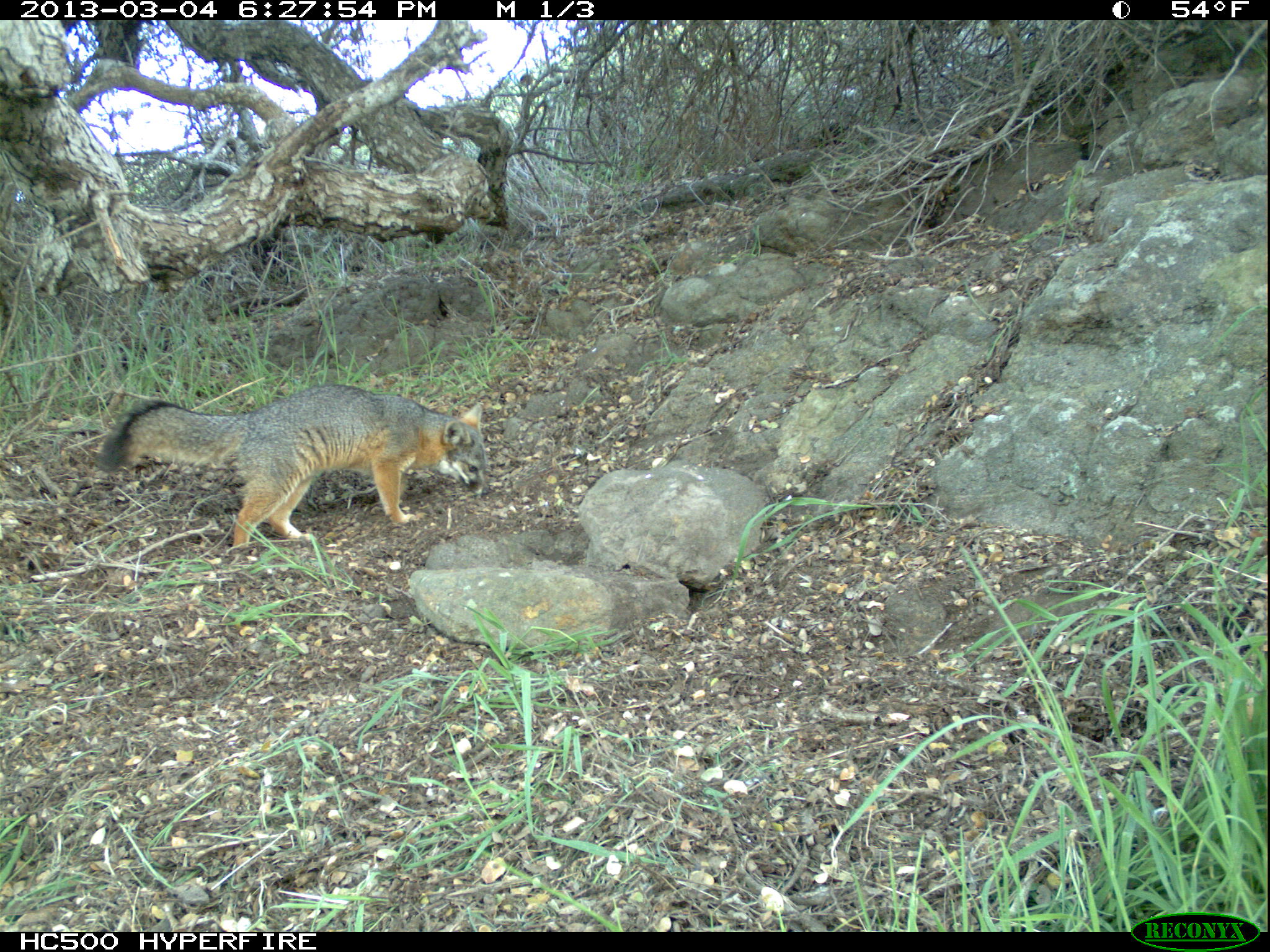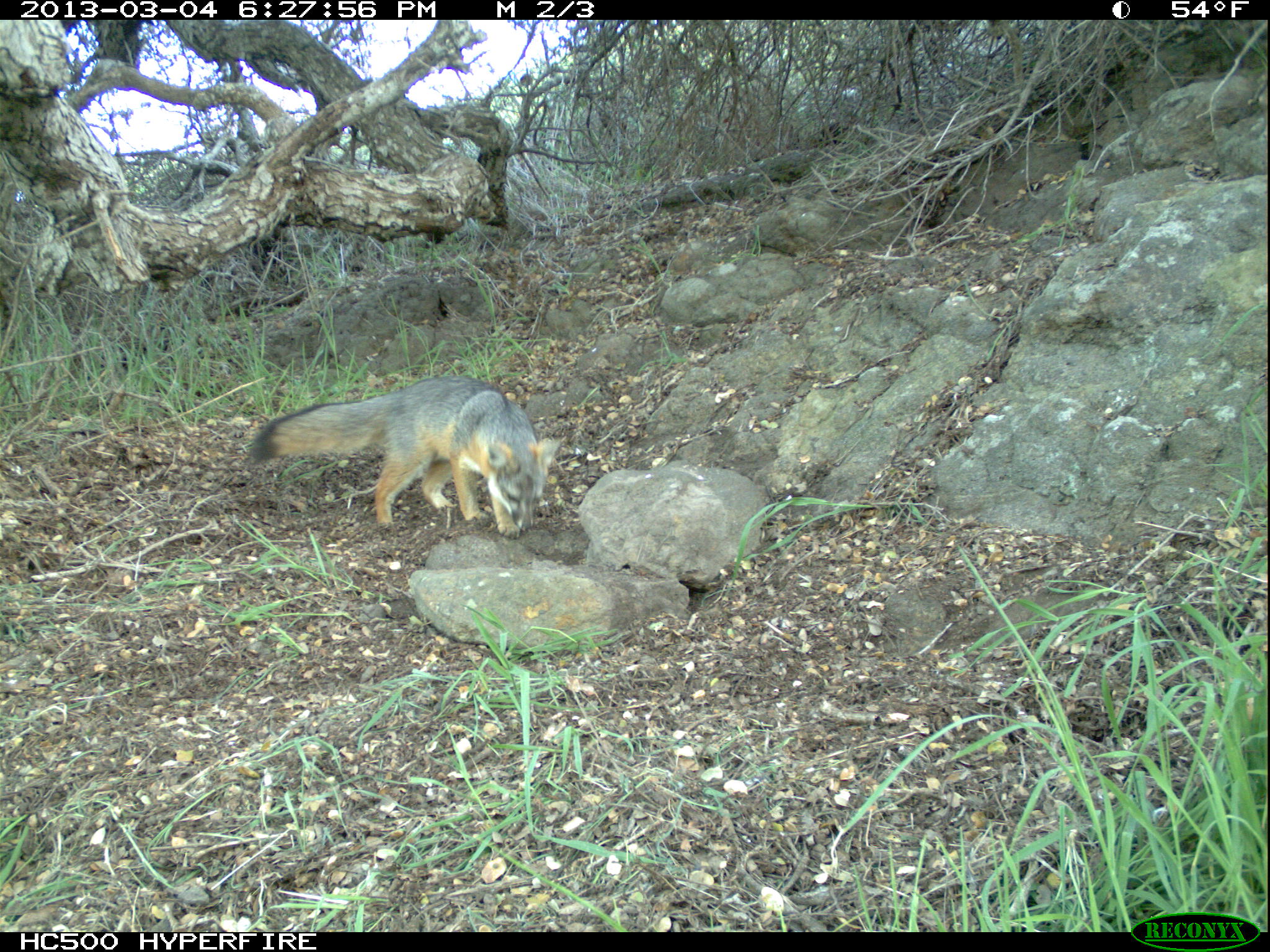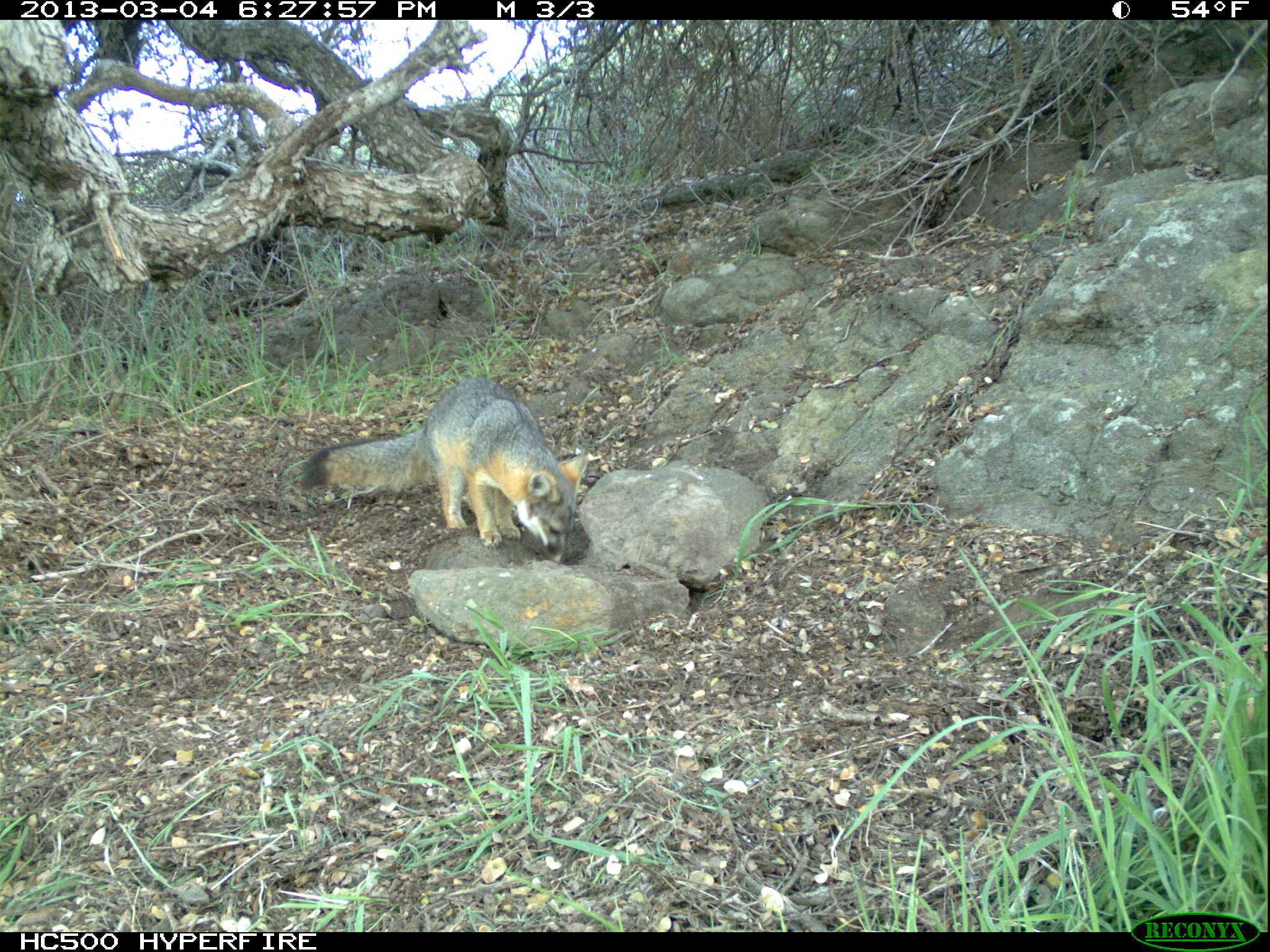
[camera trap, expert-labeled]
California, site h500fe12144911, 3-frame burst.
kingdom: Animalia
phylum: Chordata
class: Mammalia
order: Carnivora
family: Canidae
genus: Urocyon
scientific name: Urocyon littoralis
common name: island fox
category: fox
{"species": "fox (island fox) (Urocyon littoralis)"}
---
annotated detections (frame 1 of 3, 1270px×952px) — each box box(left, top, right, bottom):
fox: box(92, 384, 490, 549)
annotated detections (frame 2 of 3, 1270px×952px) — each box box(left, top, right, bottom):
fox: box(250, 374, 560, 537)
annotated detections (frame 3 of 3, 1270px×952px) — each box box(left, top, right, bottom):
fox: box(300, 377, 588, 562)